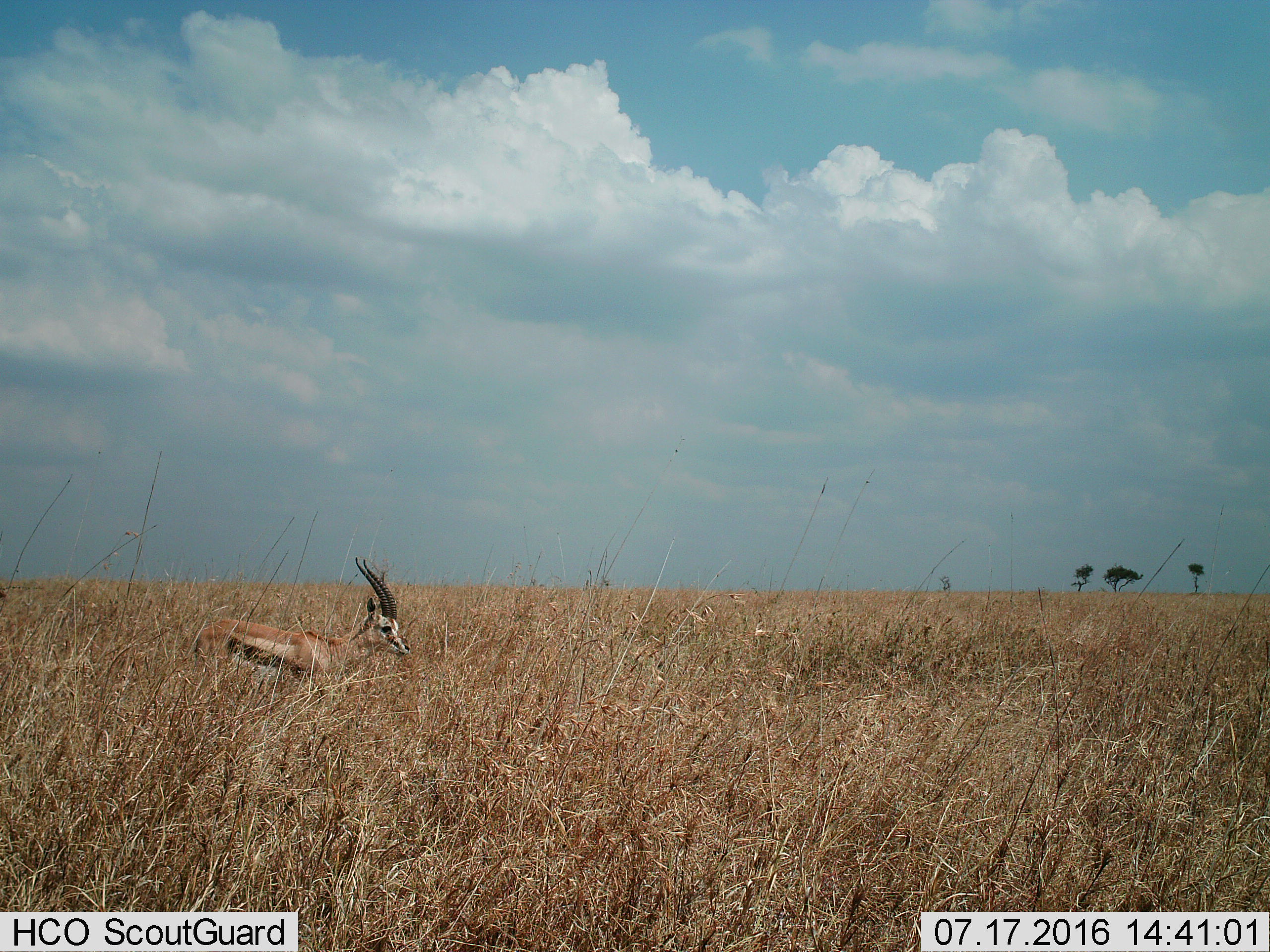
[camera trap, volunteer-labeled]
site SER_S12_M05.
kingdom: Animalia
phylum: Chordata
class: Mammalia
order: Artiodactyla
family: Bovidae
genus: Eudorcas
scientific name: Eudorcas thomsonii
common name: thomson's gazelle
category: gazellethomsons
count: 1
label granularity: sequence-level